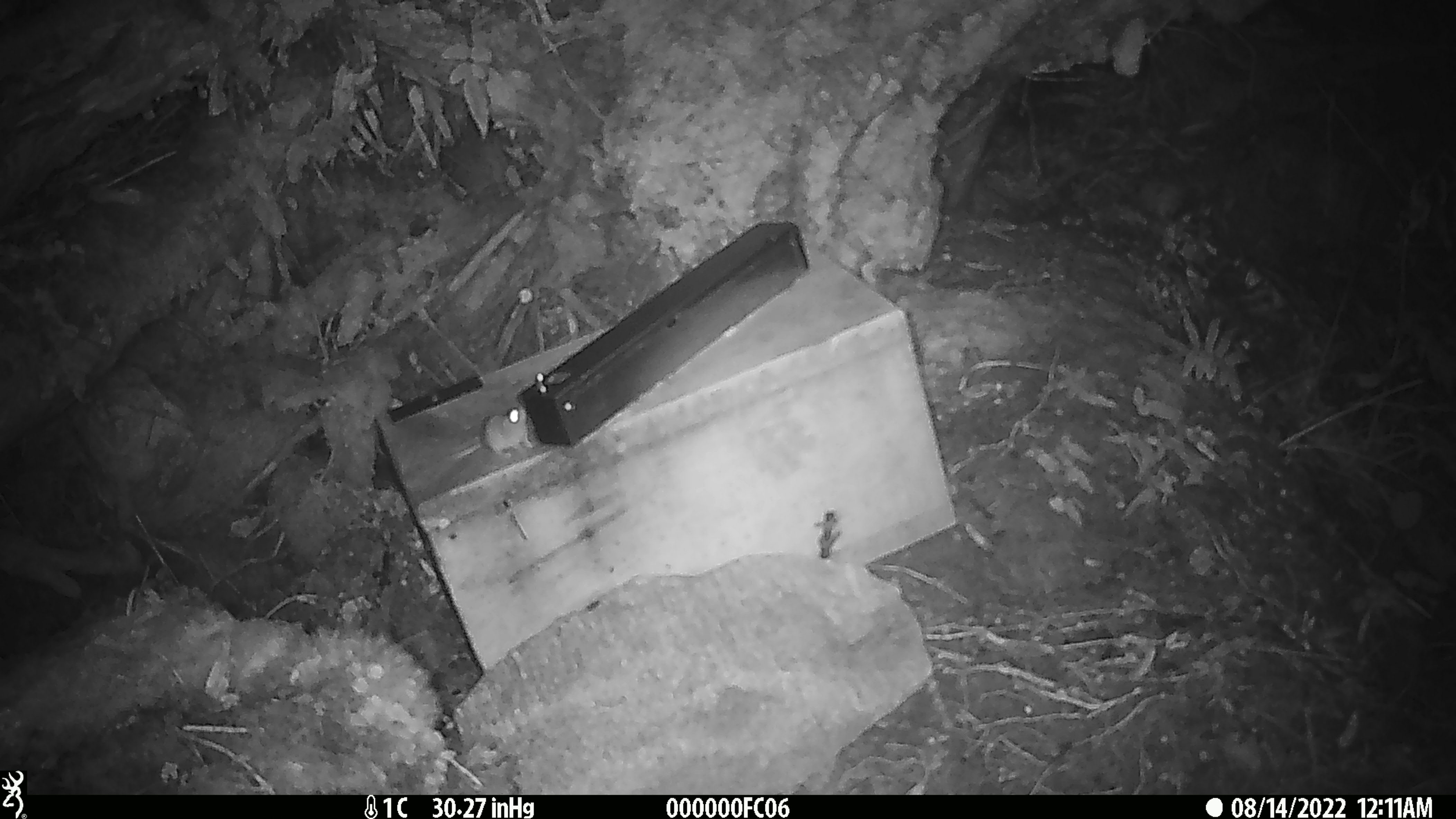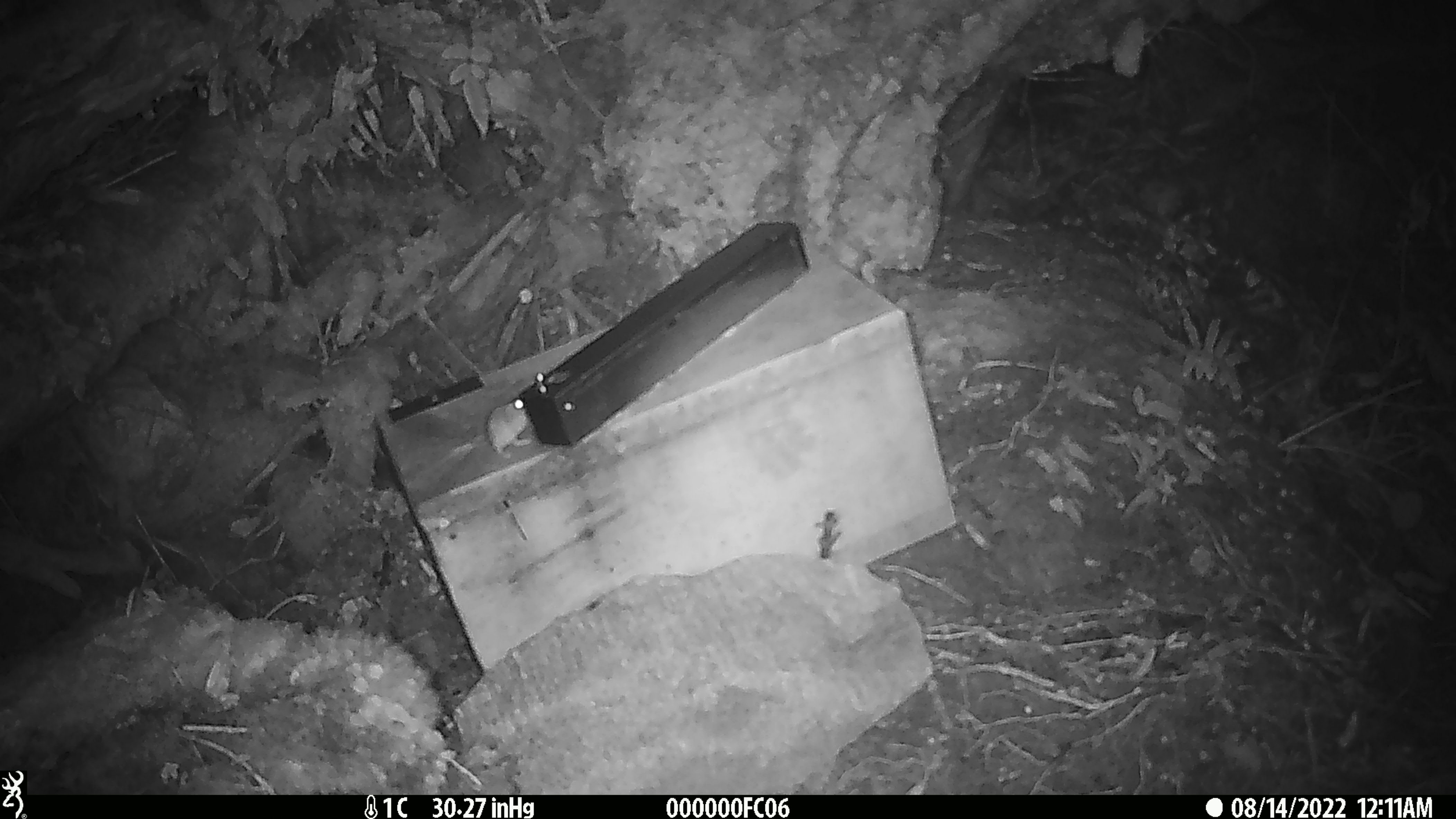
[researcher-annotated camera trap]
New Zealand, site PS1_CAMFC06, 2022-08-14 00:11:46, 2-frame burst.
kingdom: Animalia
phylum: Chordata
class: Mammalia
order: Rodentia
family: Muridae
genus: Mus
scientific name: Mus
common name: mouse